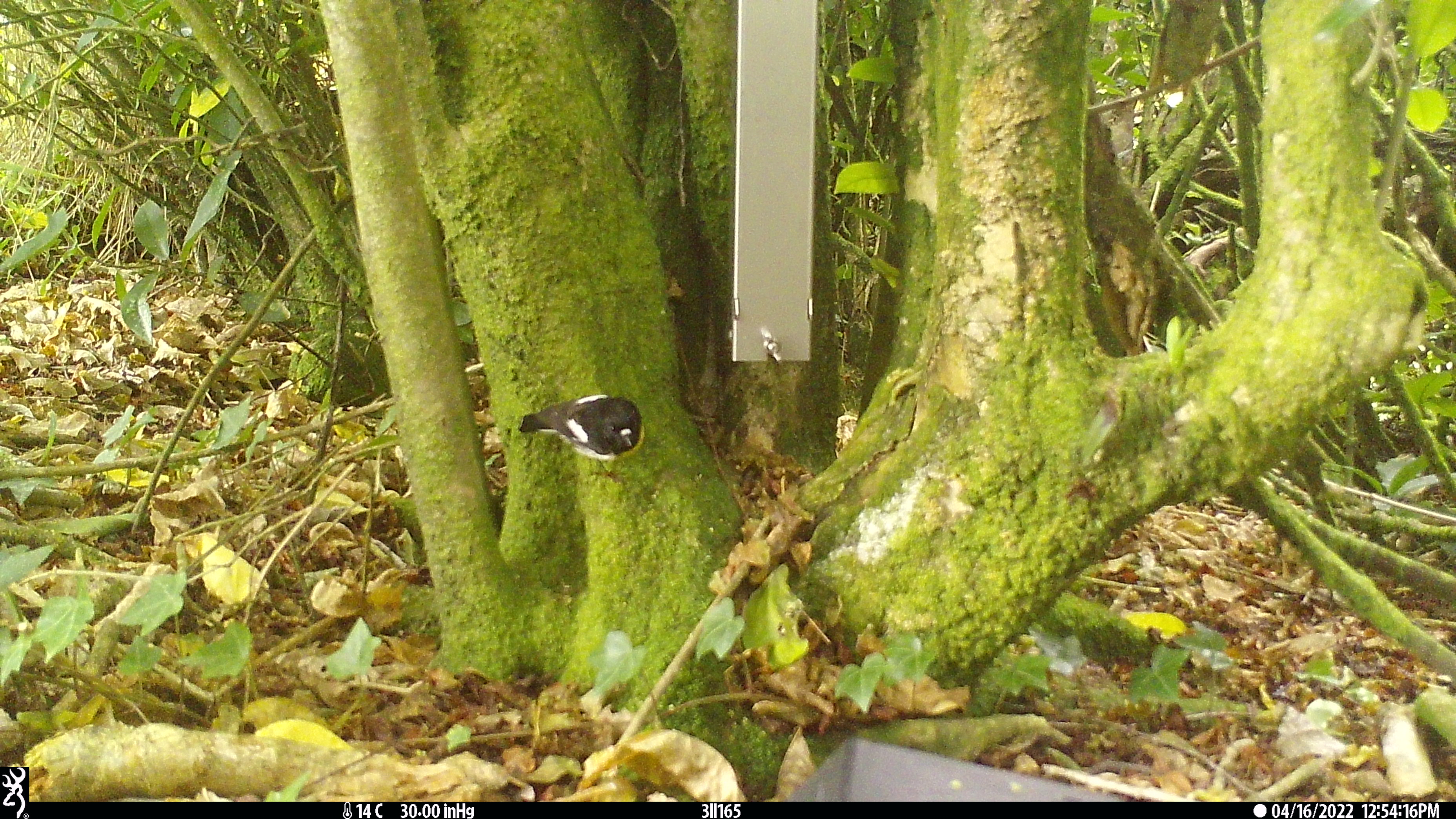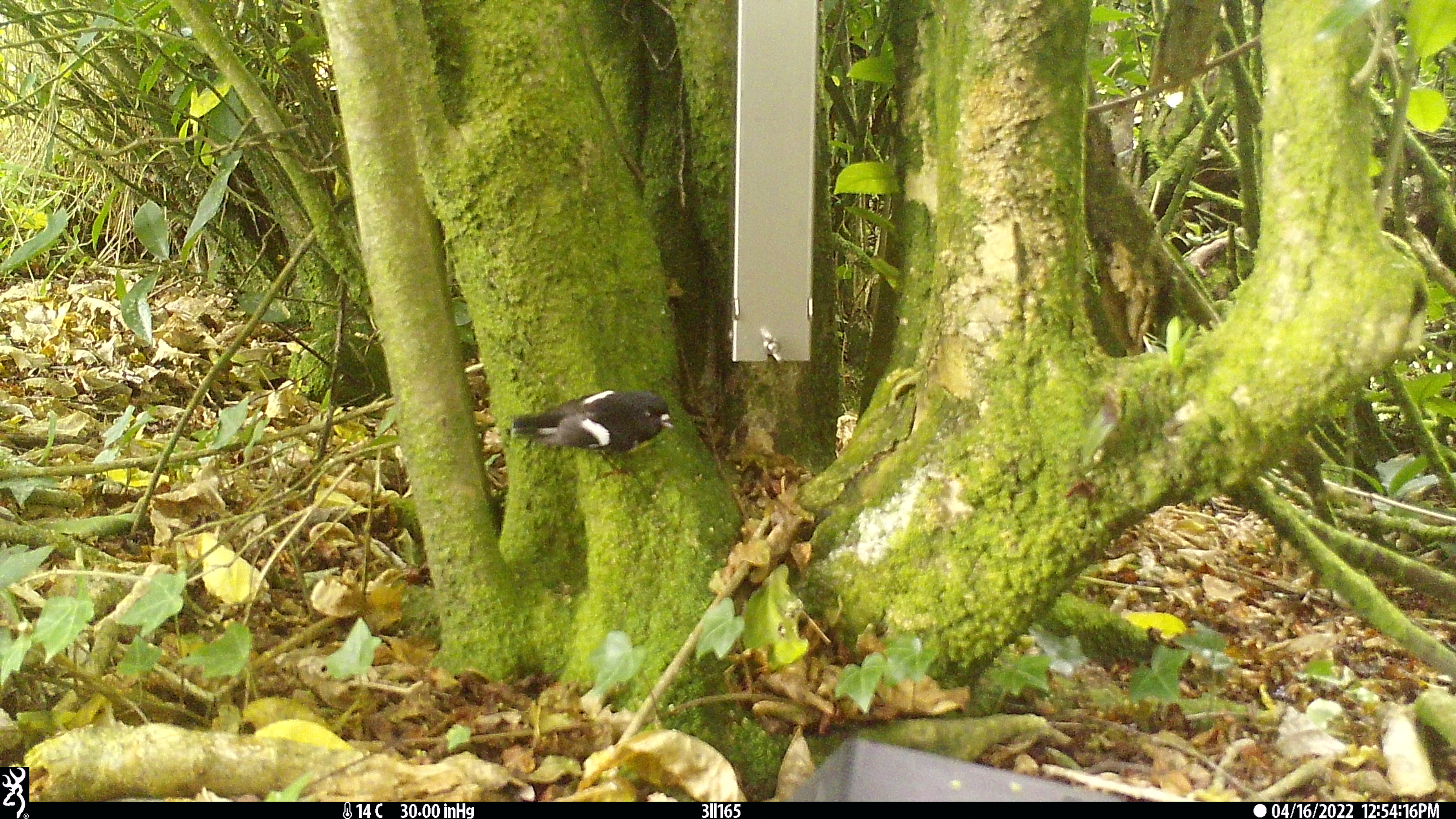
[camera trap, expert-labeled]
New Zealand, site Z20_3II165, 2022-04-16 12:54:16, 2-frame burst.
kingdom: Animalia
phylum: Chordata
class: Aves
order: Passeriformes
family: Petroicidae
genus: Petroica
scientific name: Petroica macrocephala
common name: tomtit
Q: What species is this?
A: Tomtit (Petroica macrocephala).